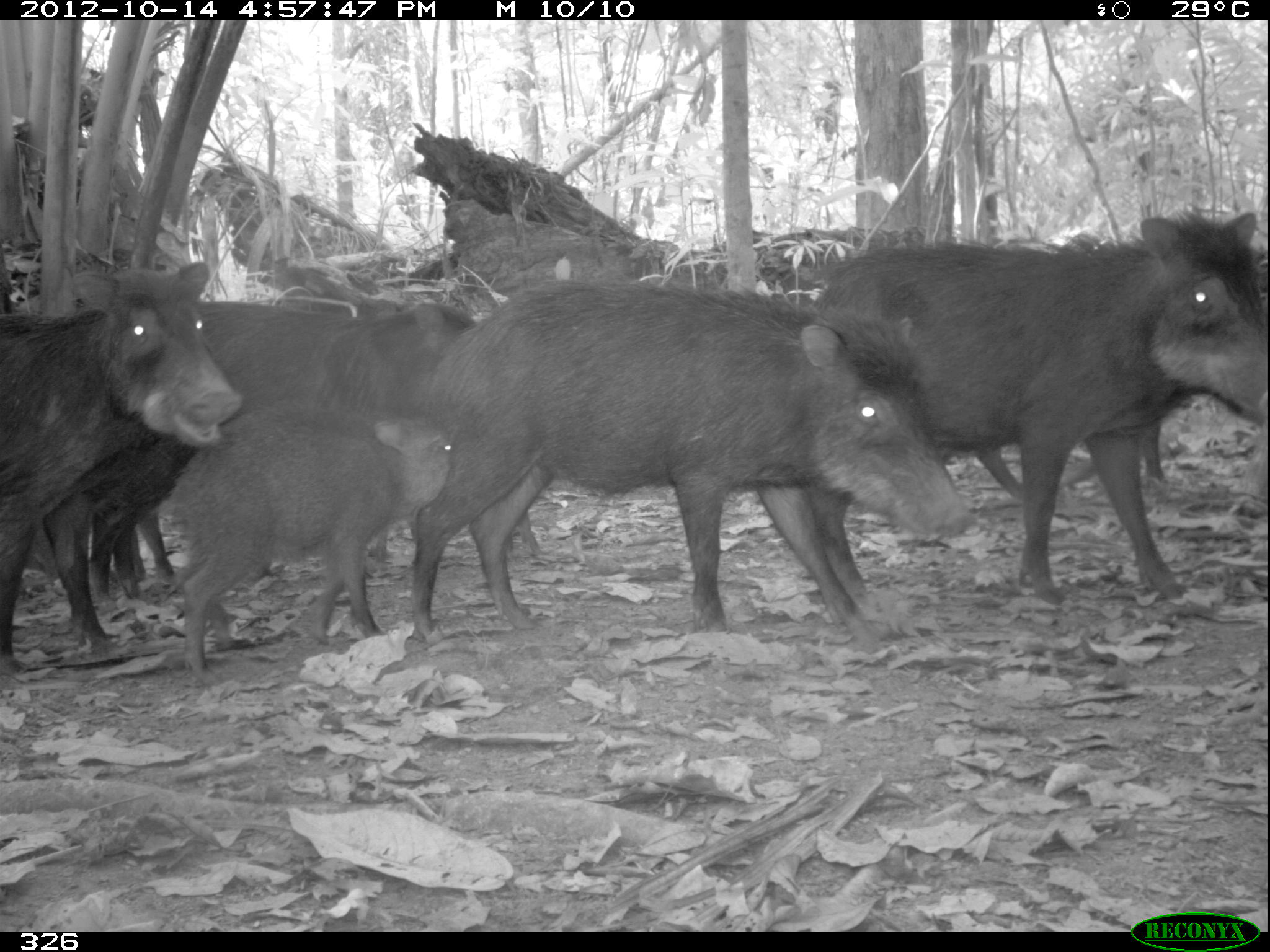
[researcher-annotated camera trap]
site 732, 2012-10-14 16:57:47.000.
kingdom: Animalia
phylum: Chordata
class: Mammalia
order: Artiodactyla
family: Tayassuidae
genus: Tayassu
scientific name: Tayassu pecari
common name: white-lipped peccary